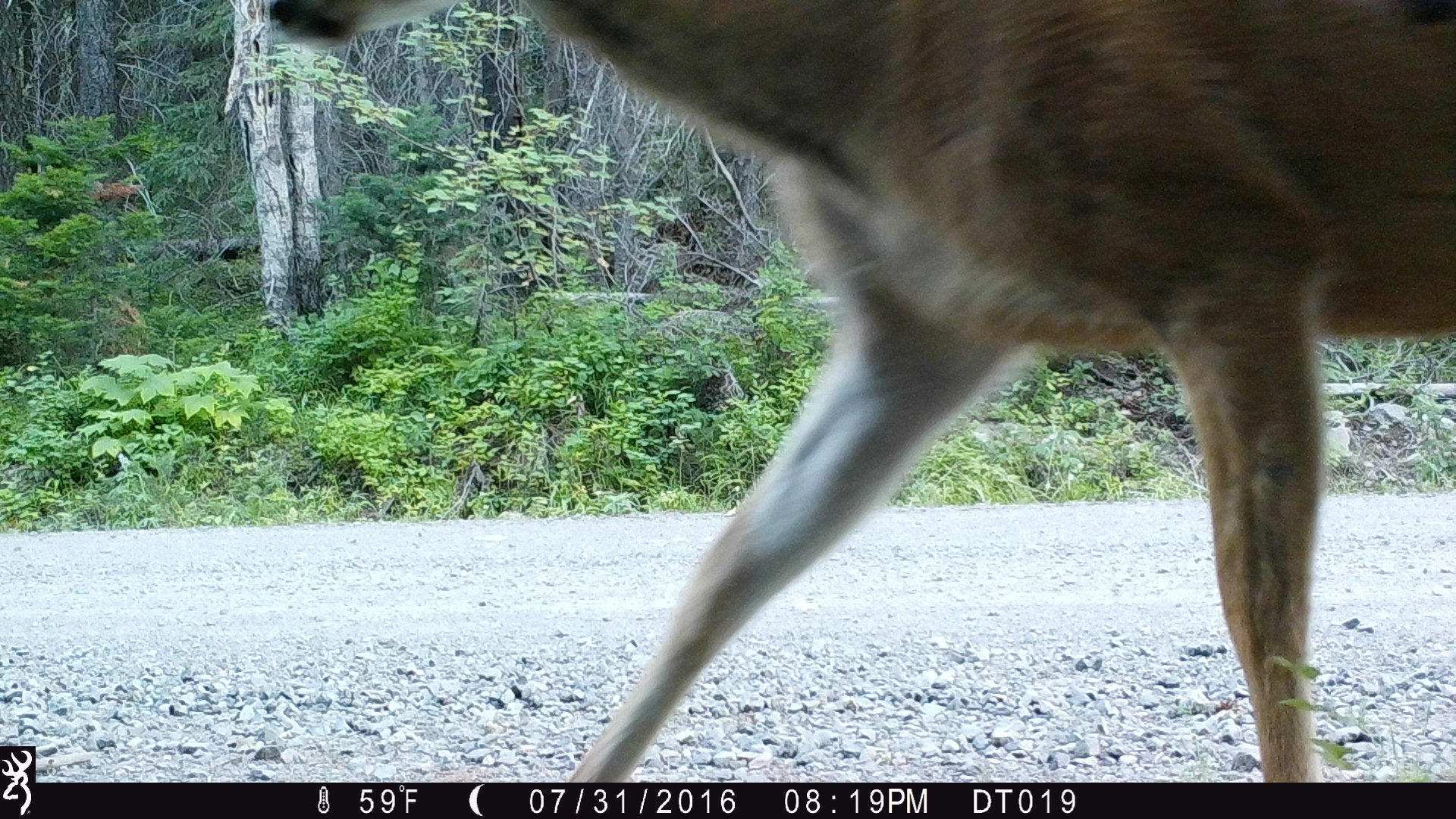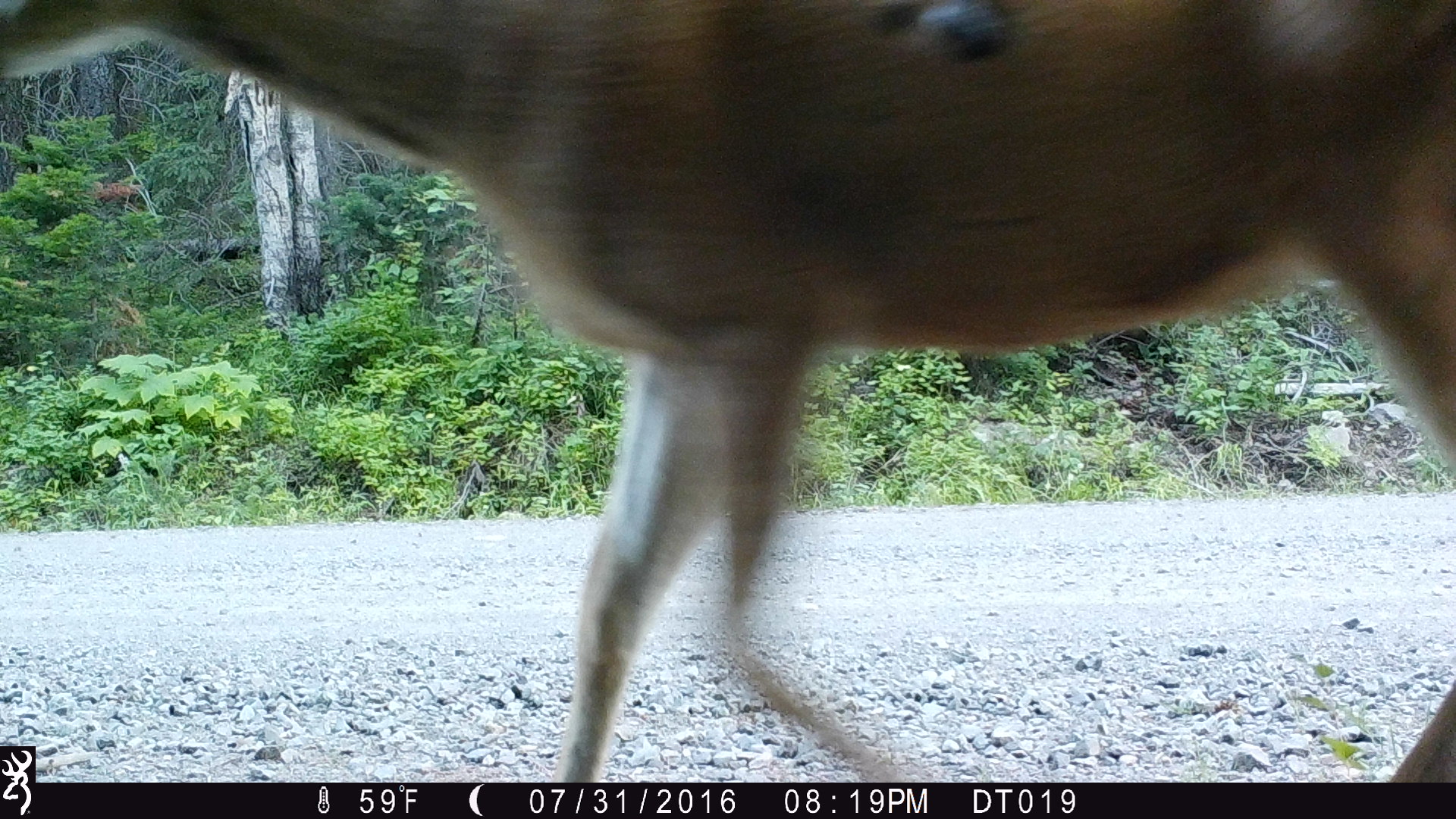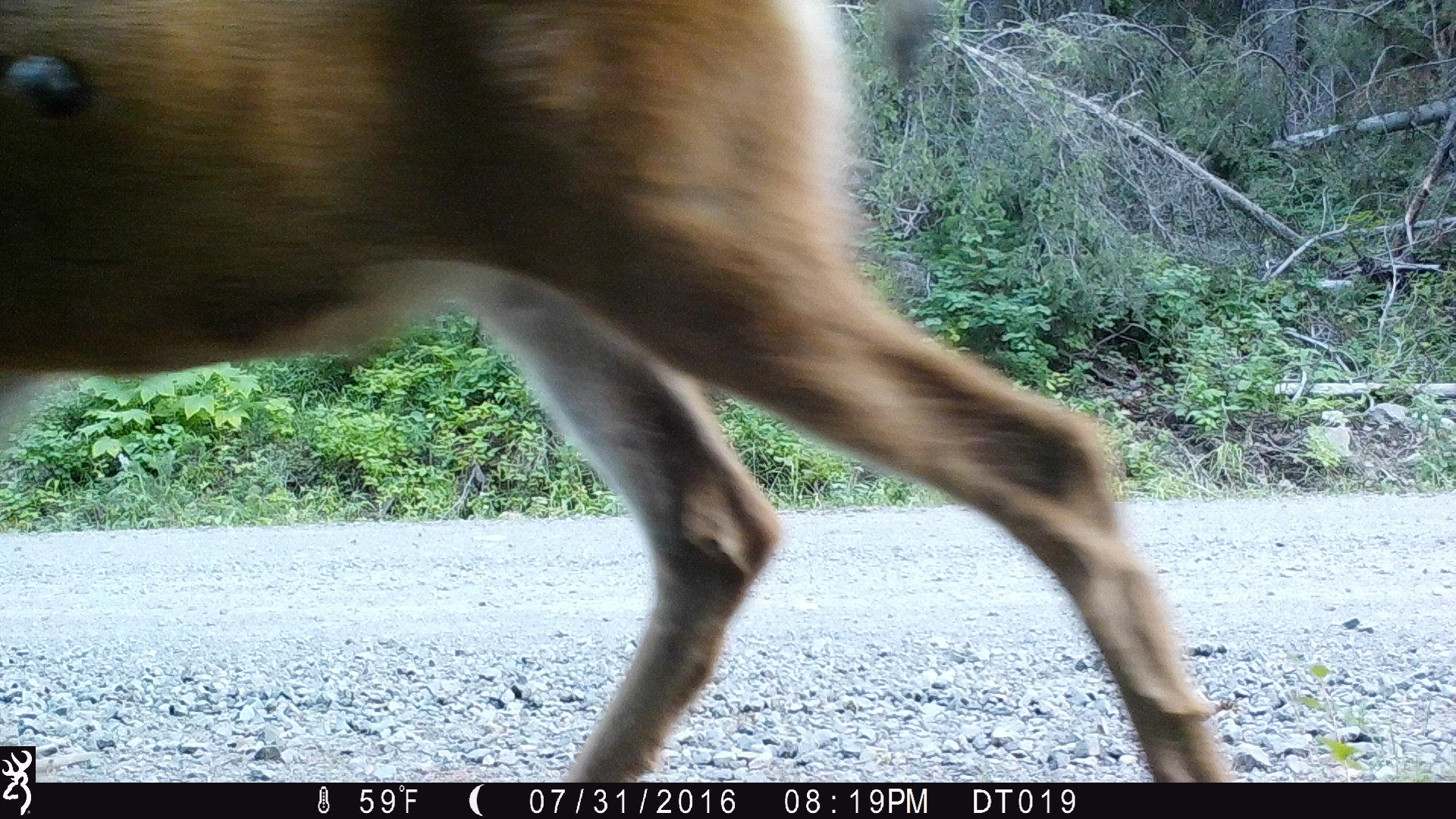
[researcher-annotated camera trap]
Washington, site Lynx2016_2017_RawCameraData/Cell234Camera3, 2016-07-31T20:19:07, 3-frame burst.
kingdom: Animalia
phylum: Chordata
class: Mammalia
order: Artiodactyla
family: Cervidae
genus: Odocoileus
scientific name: Odocoileus hemionus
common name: mule deer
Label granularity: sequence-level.